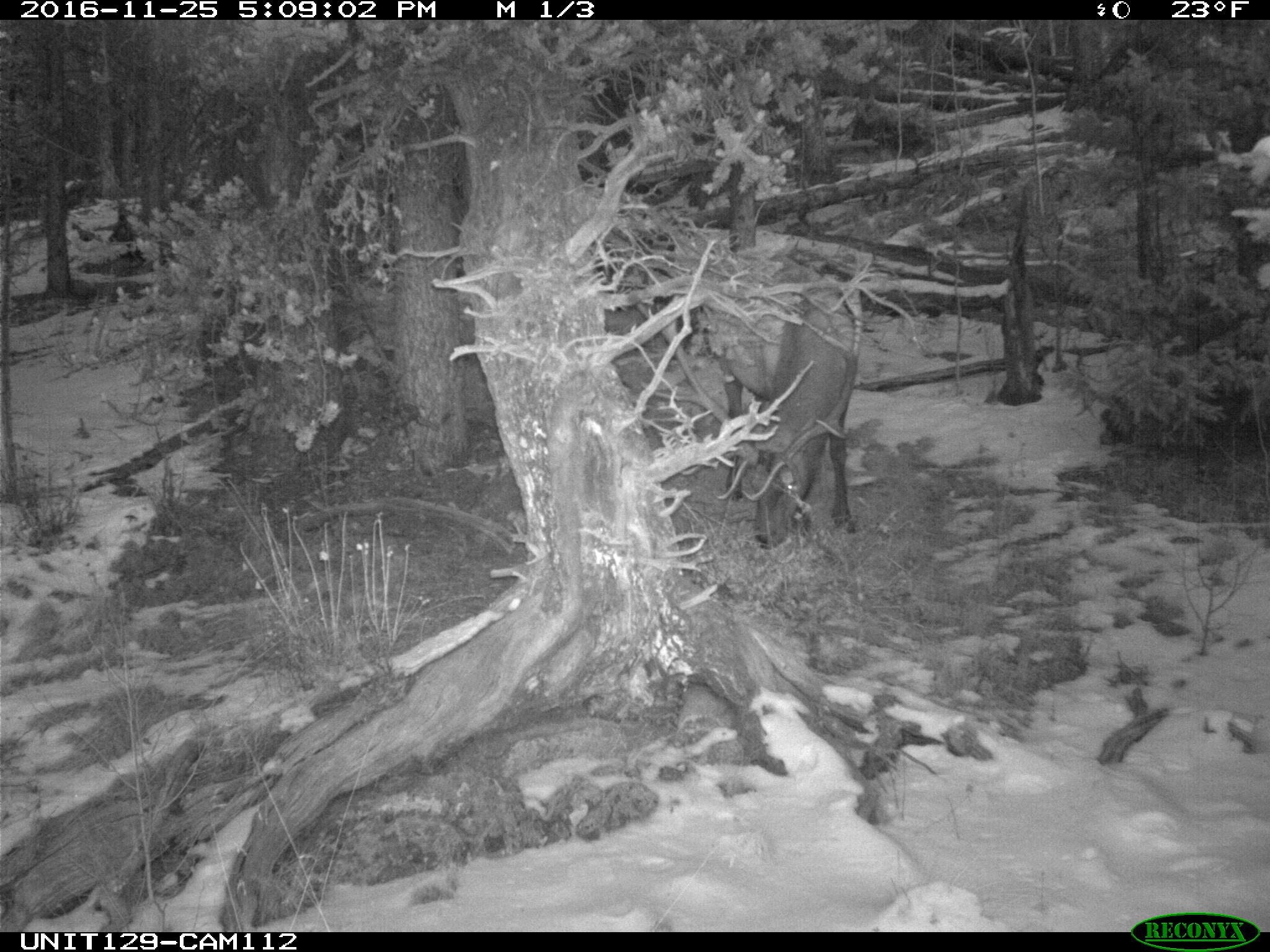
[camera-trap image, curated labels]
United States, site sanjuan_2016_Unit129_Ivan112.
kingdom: Animalia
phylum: Chordata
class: Mammalia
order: Artiodactyla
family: Cervidae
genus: Cervus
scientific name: Cervus elaphus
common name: red deer